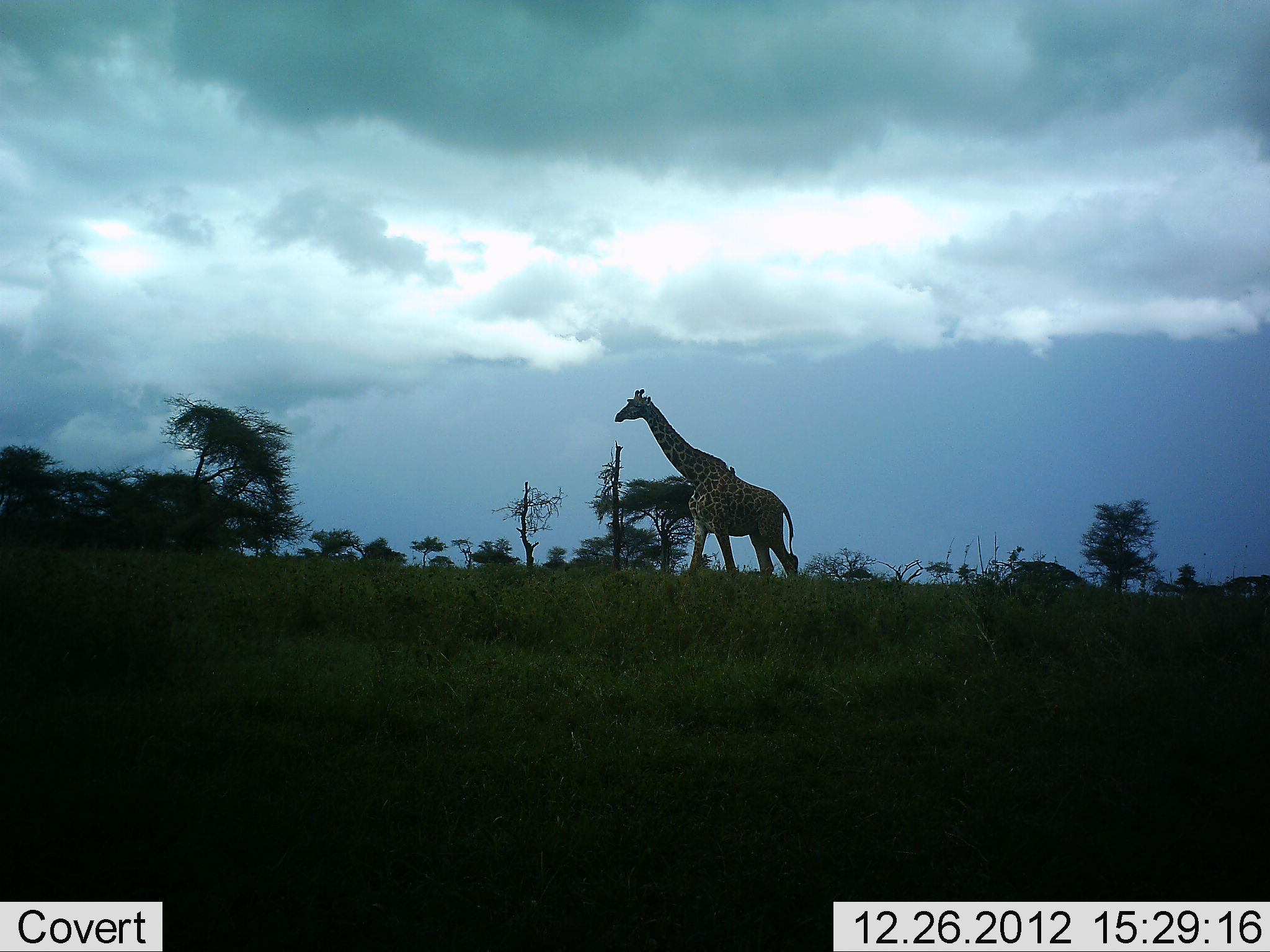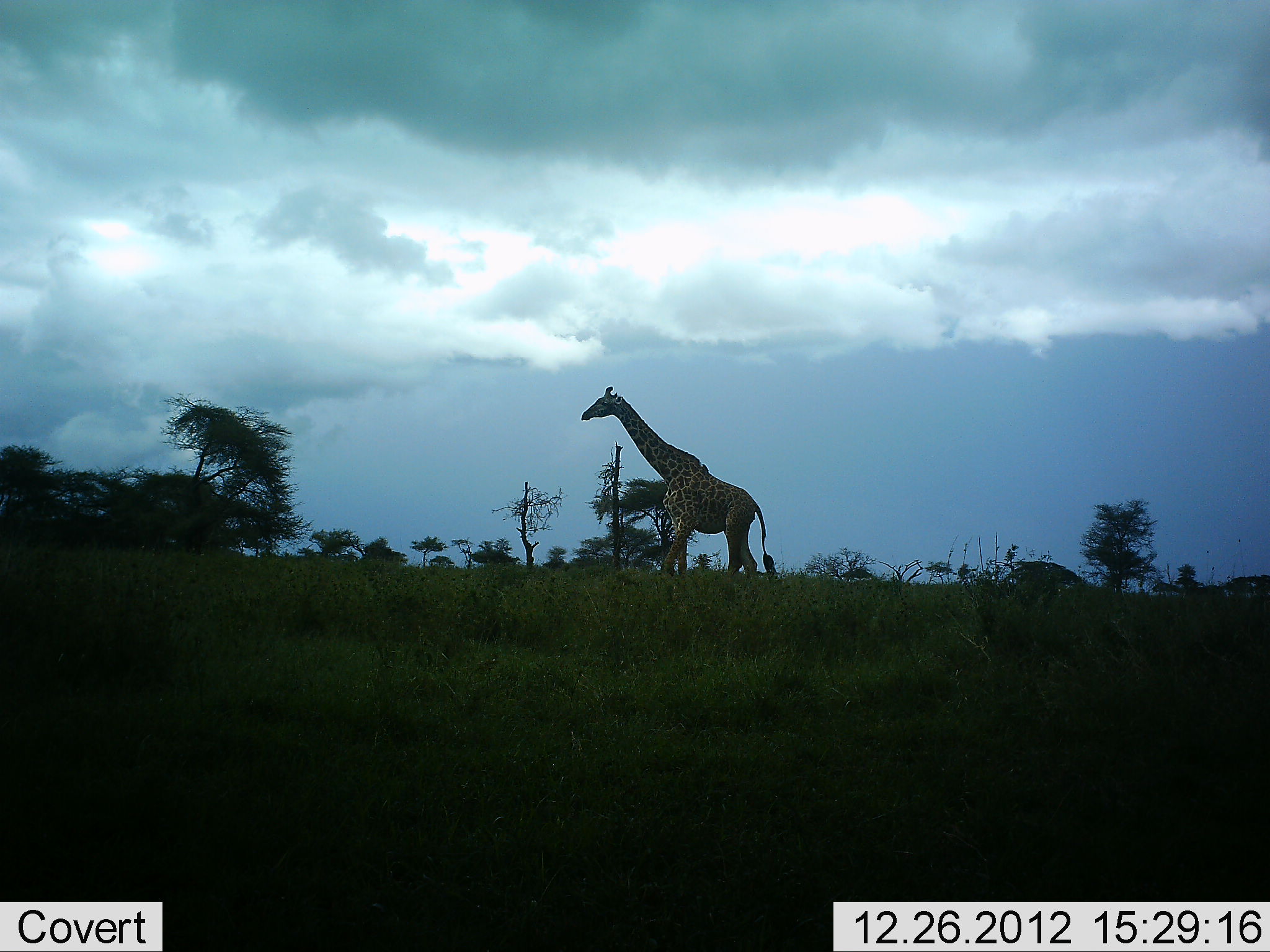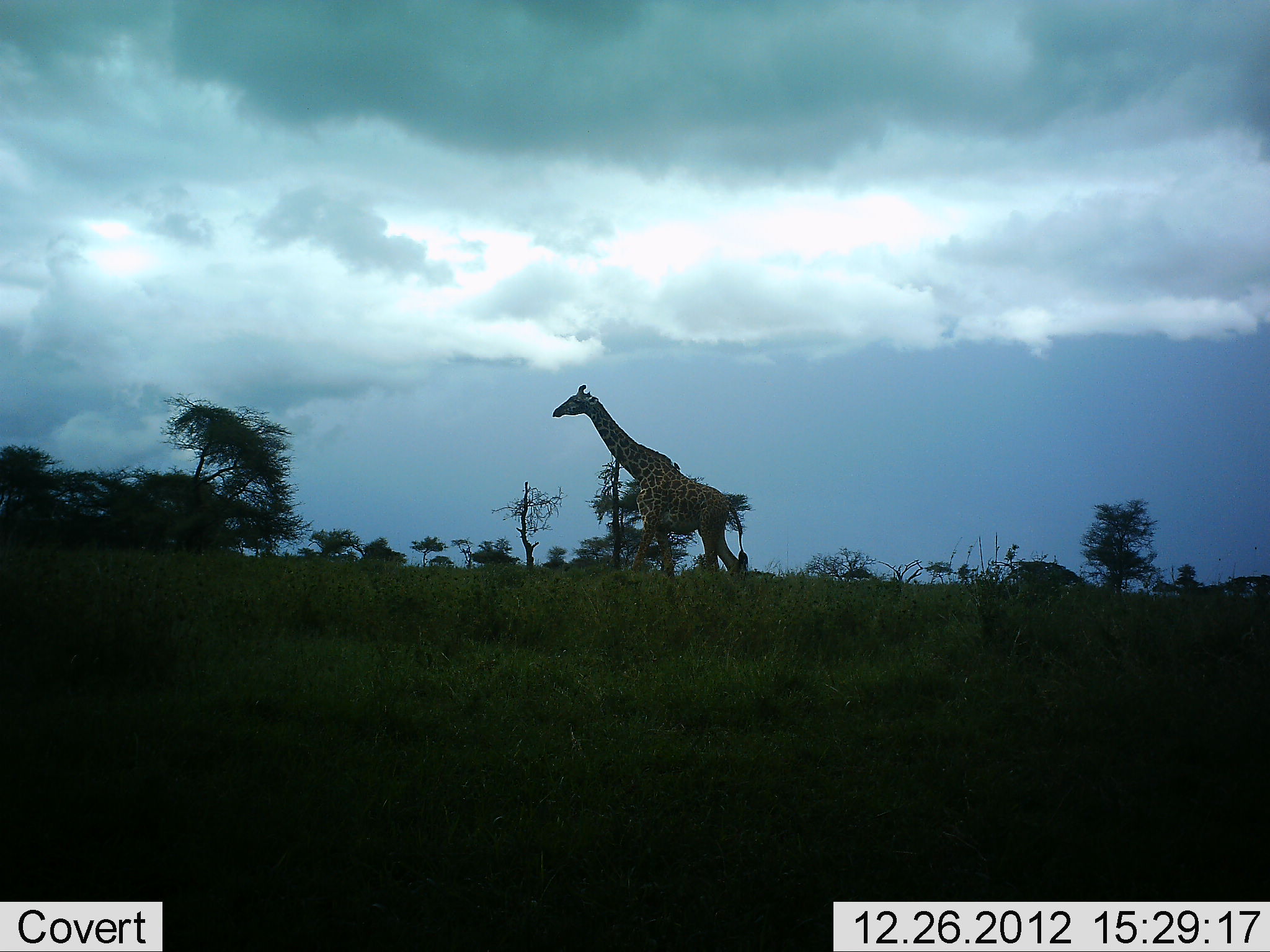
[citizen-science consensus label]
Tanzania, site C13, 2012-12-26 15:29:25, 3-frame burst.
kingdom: Animalia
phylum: Chordata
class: Mammalia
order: Artiodactyla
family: Giraffidae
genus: Giraffa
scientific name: Giraffa camelopardalis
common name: giraffe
Giraffe (Giraffa camelopardalis), count 1. Behavior (volunteer vote fractions): standing 14%, resting 0%, moving 86%, interacting 0%. Young present (vote fraction): 0%. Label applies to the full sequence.